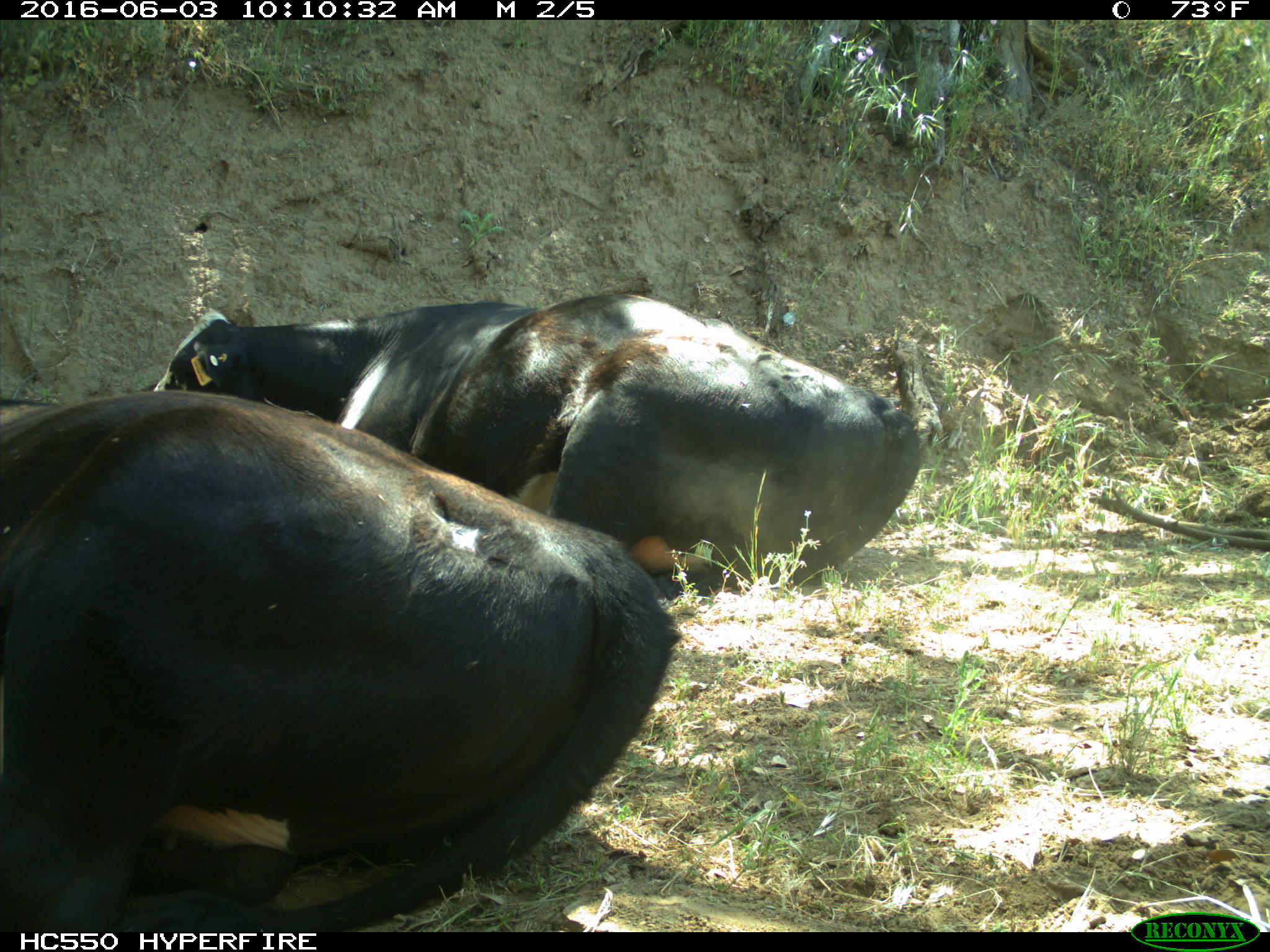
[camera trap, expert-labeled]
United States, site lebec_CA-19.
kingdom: Animalia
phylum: Chordata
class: Mammalia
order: Artiodactyla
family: Bovidae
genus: Bos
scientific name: Bos taurus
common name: domestic cow